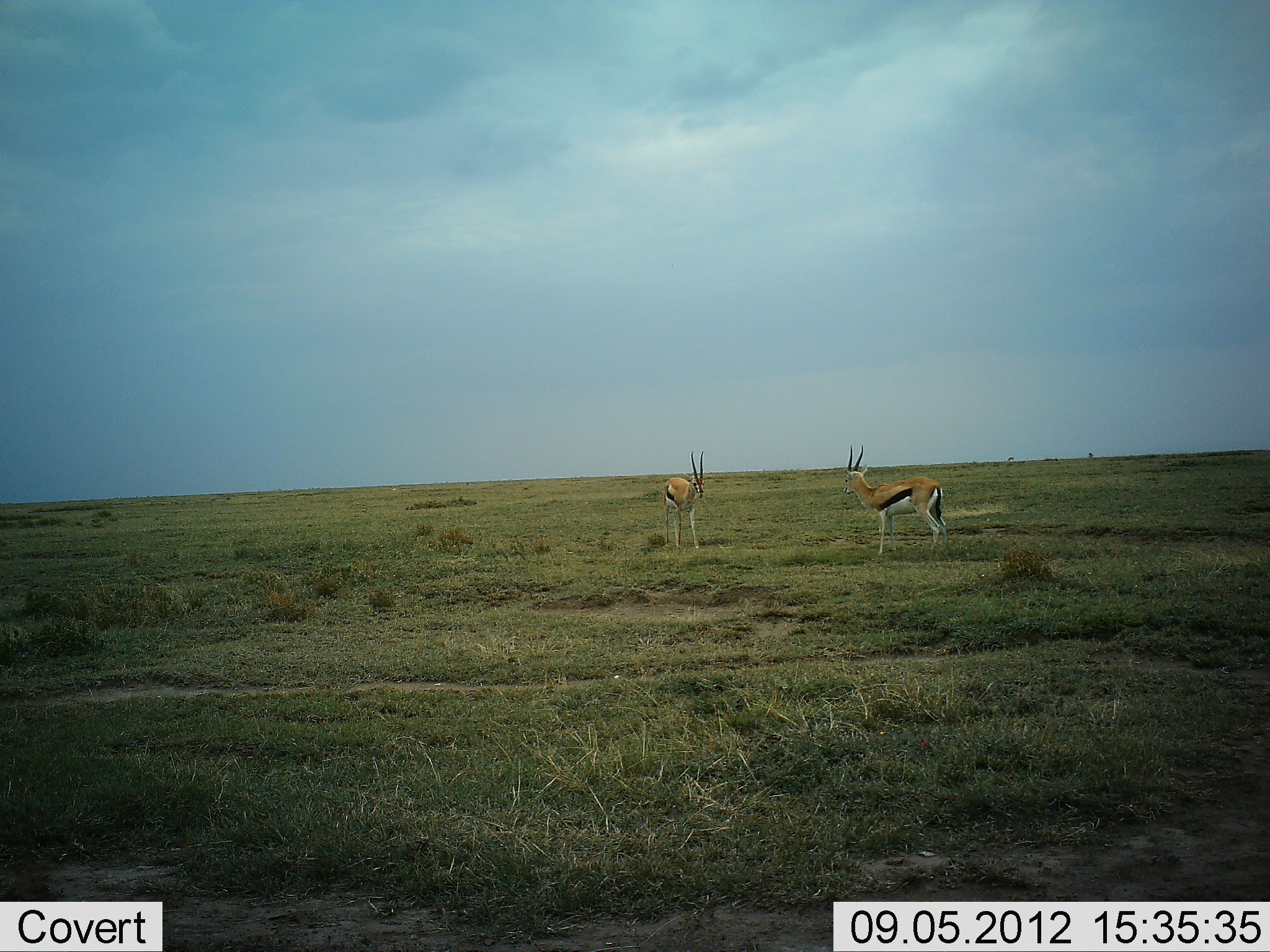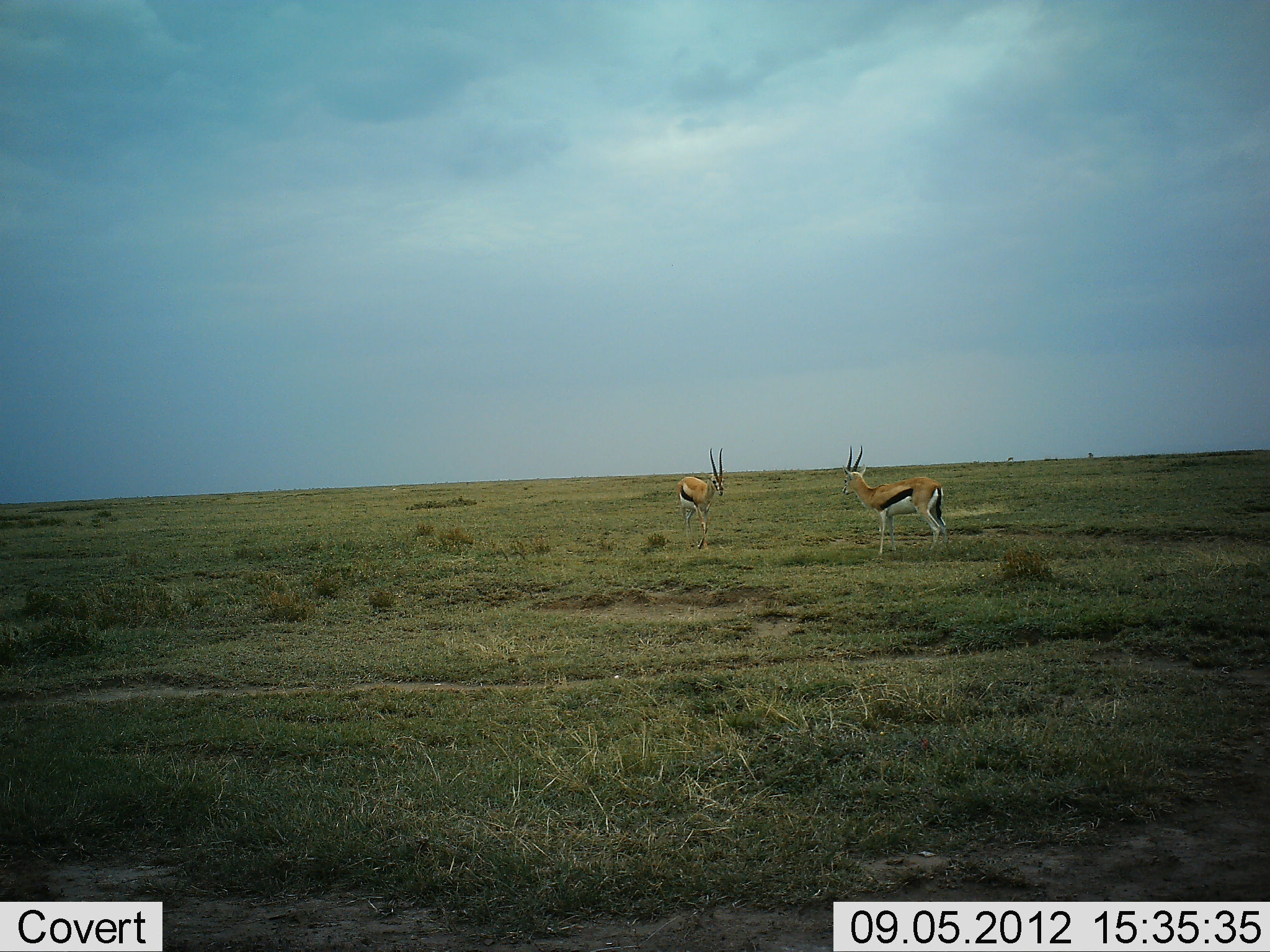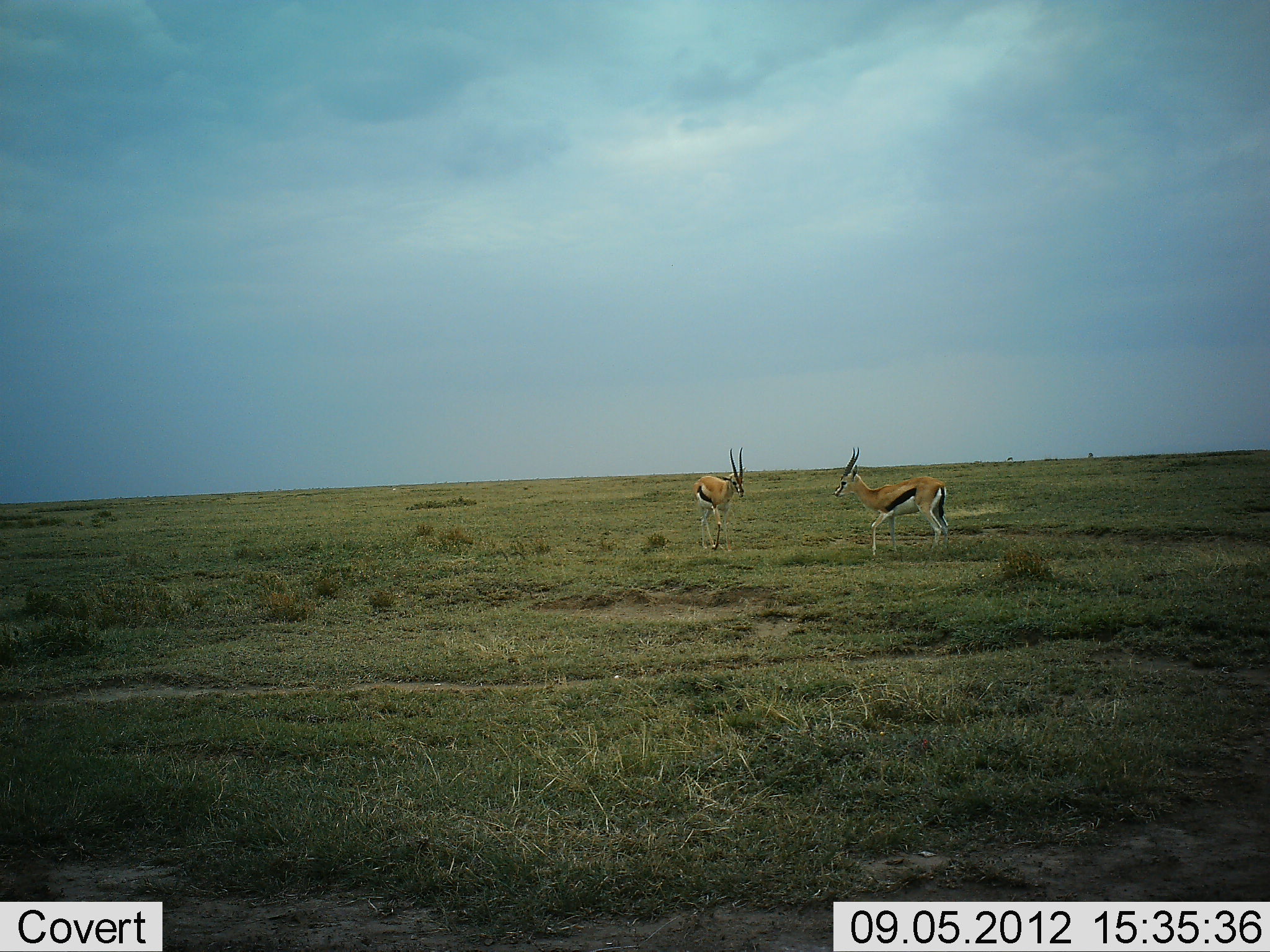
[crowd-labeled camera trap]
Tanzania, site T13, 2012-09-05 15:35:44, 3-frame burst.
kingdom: Animalia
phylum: Chordata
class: Mammalia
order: Artiodactyla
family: Bovidae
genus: Eudorcas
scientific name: Eudorcas thomsonii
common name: thomson's gazelle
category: gazellethomsons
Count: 2.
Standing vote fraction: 80%.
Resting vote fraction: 0%.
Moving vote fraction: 70%.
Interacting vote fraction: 0%.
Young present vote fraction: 0%.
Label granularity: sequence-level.